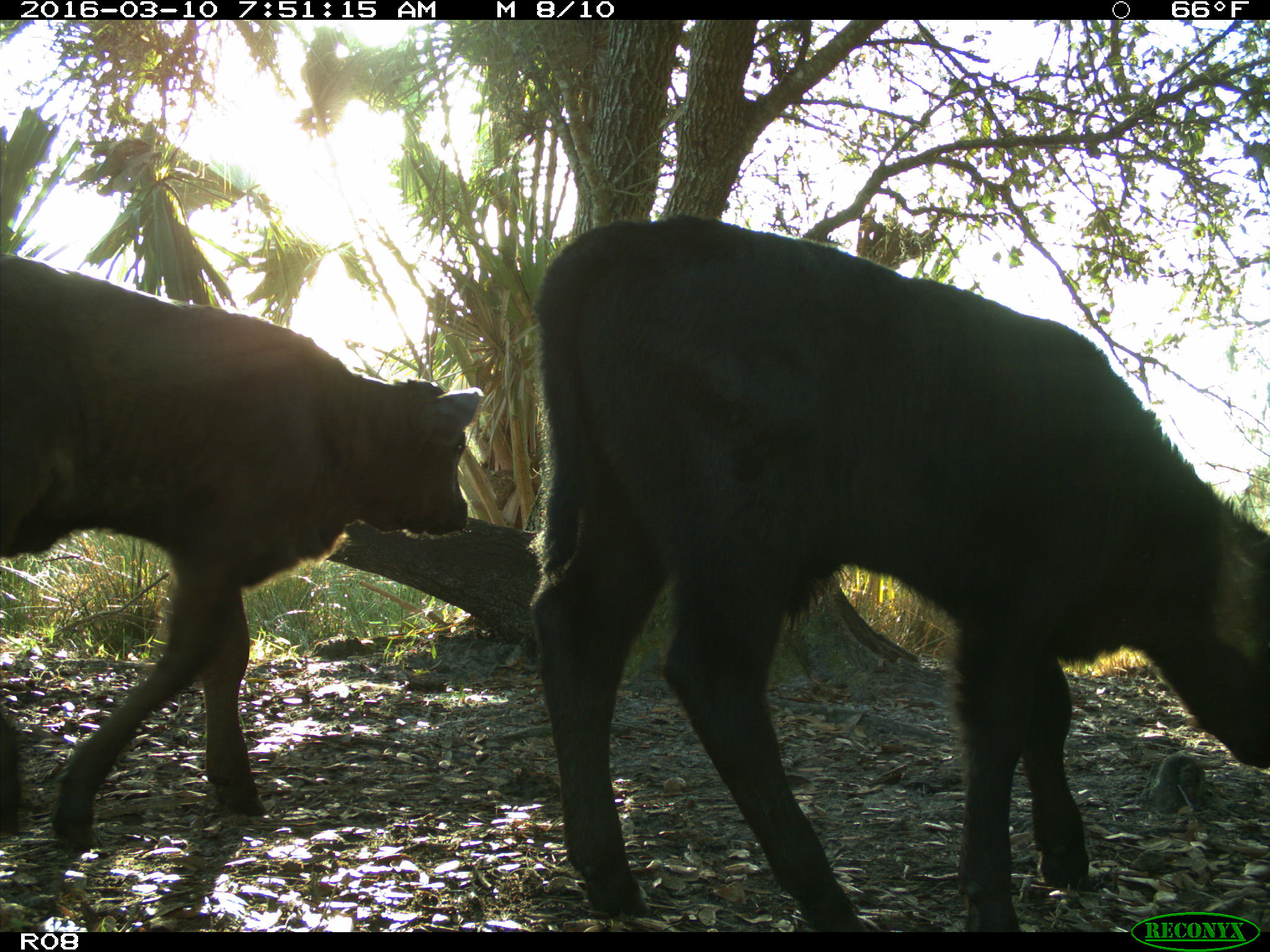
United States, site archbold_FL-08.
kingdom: Animalia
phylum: Chordata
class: Mammalia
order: Artiodactyla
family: Bovidae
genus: Bos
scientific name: Bos taurus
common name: domestic cow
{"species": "Bos taurus (domestic cow)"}